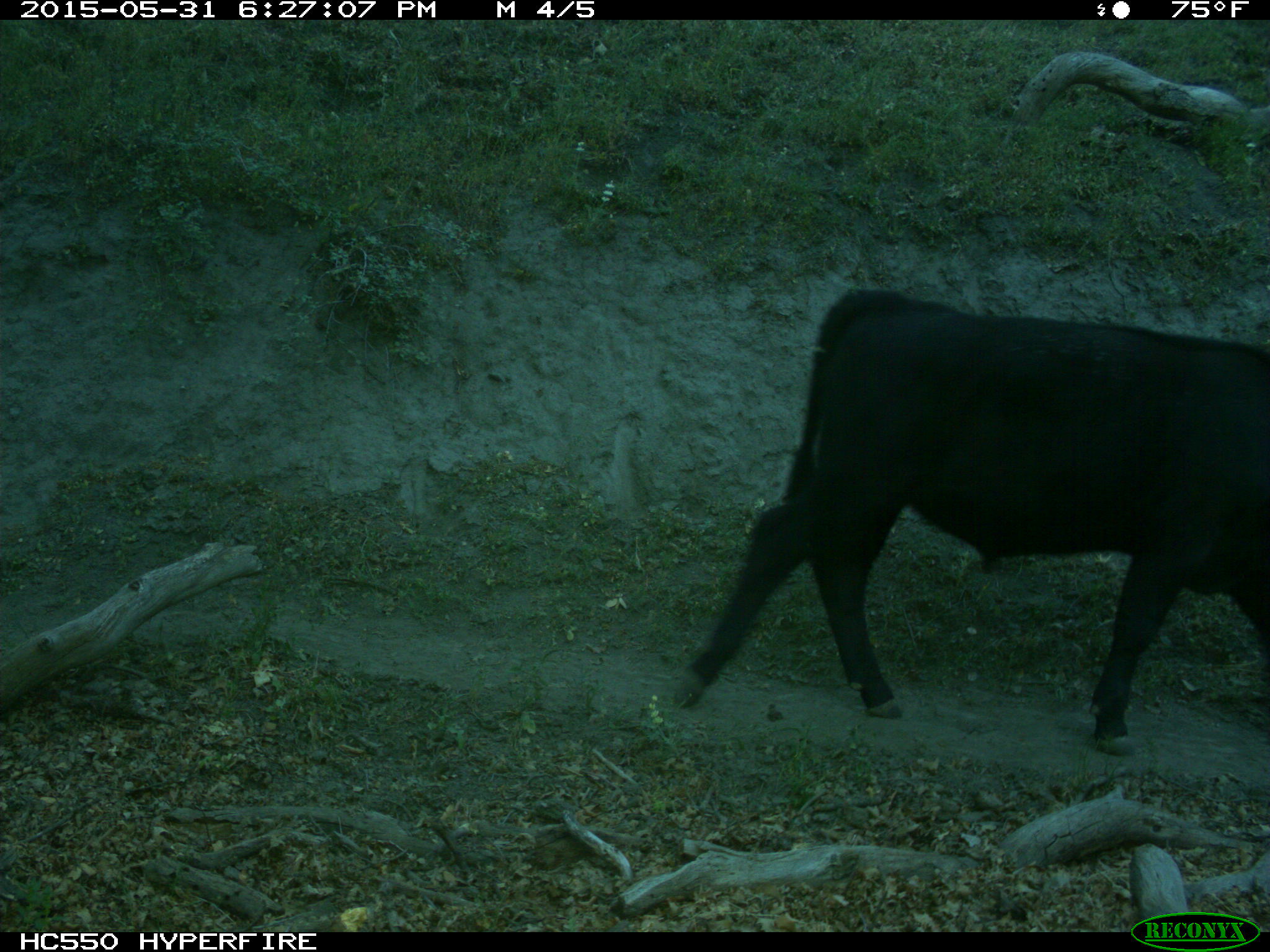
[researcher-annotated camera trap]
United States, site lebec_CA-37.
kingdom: Animalia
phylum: Chordata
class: Mammalia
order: Artiodactyla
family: Bovidae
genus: Bos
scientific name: Bos taurus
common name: domestic cow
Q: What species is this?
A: Bos taurus (domestic cow).